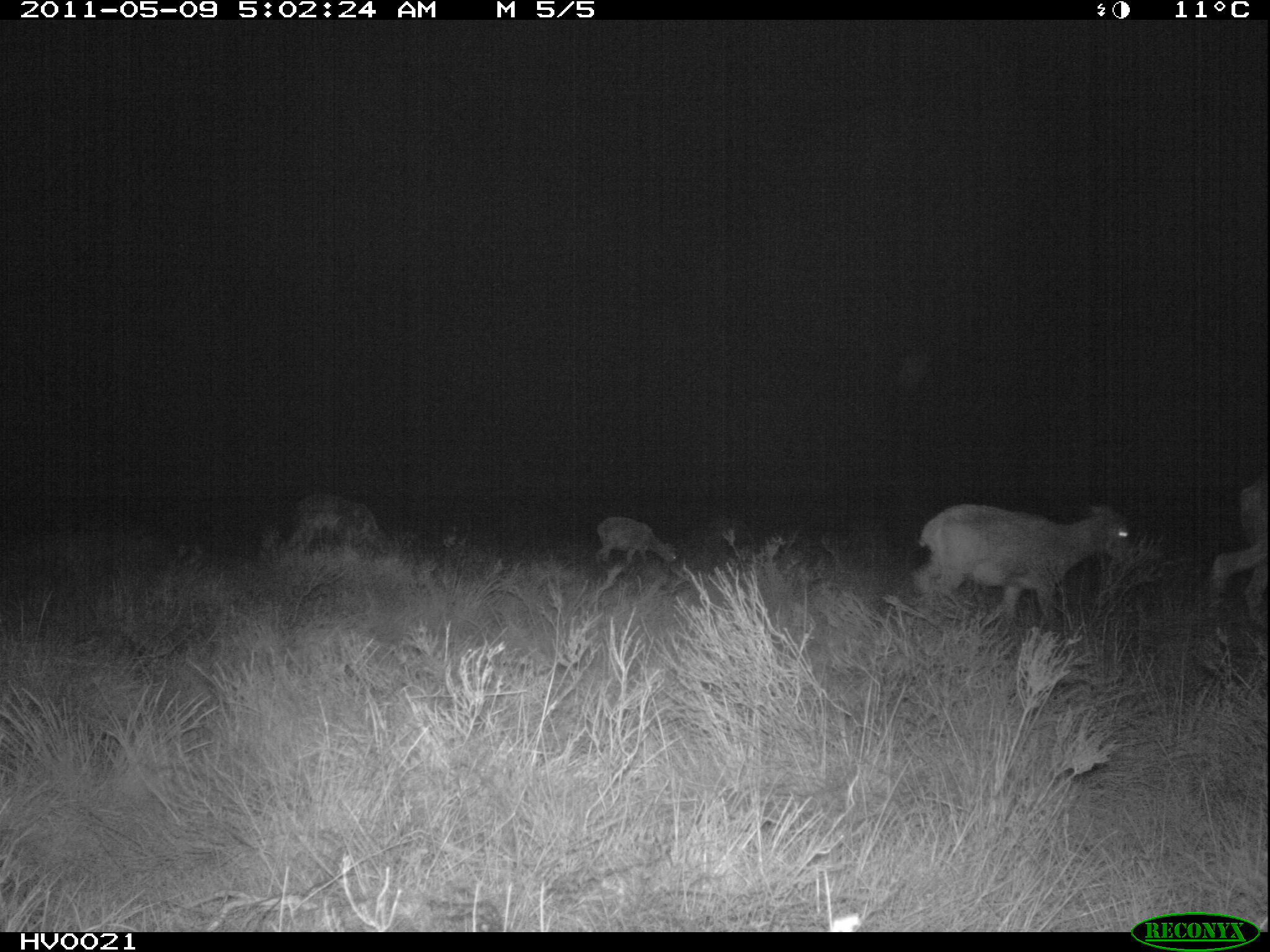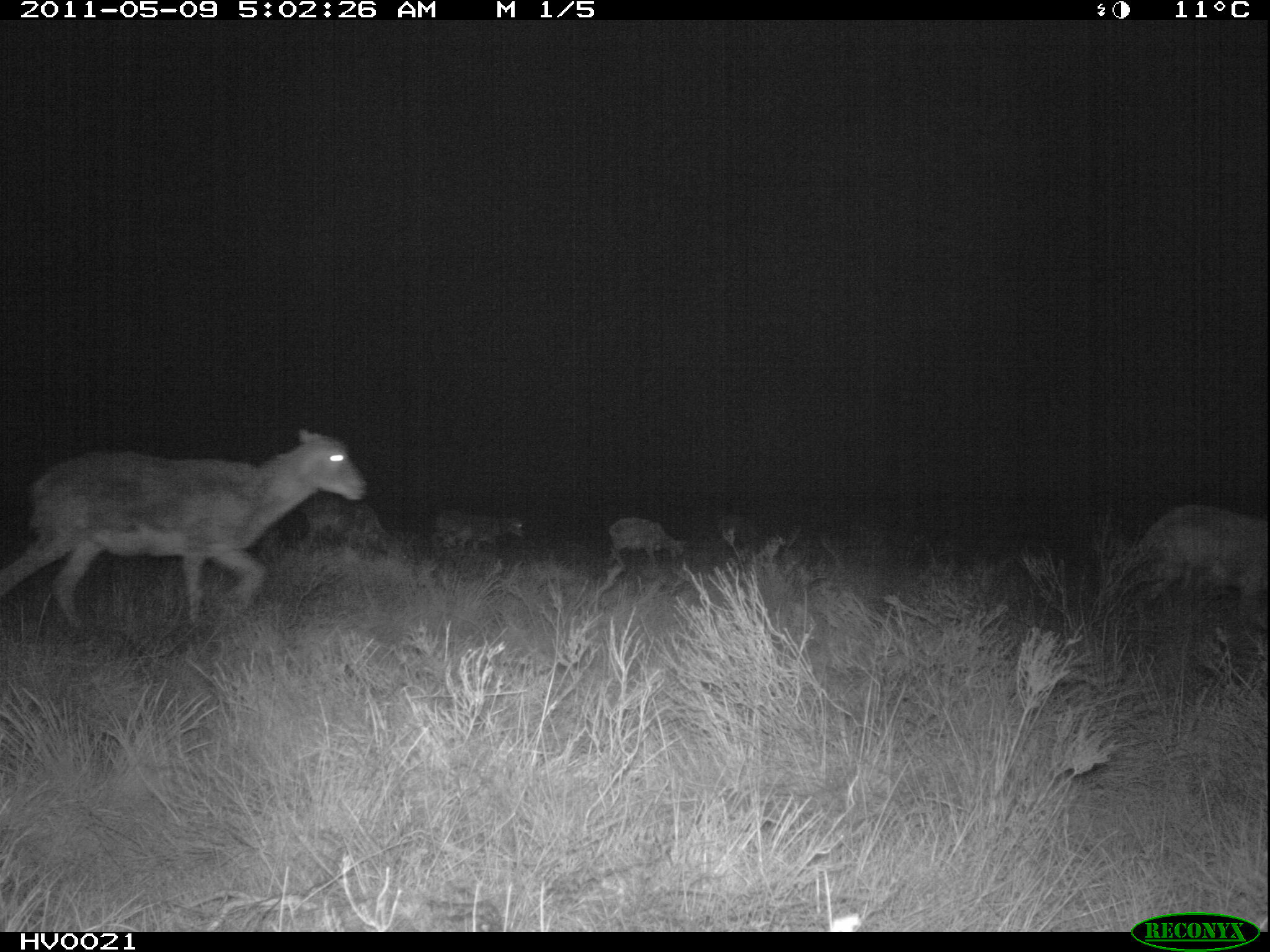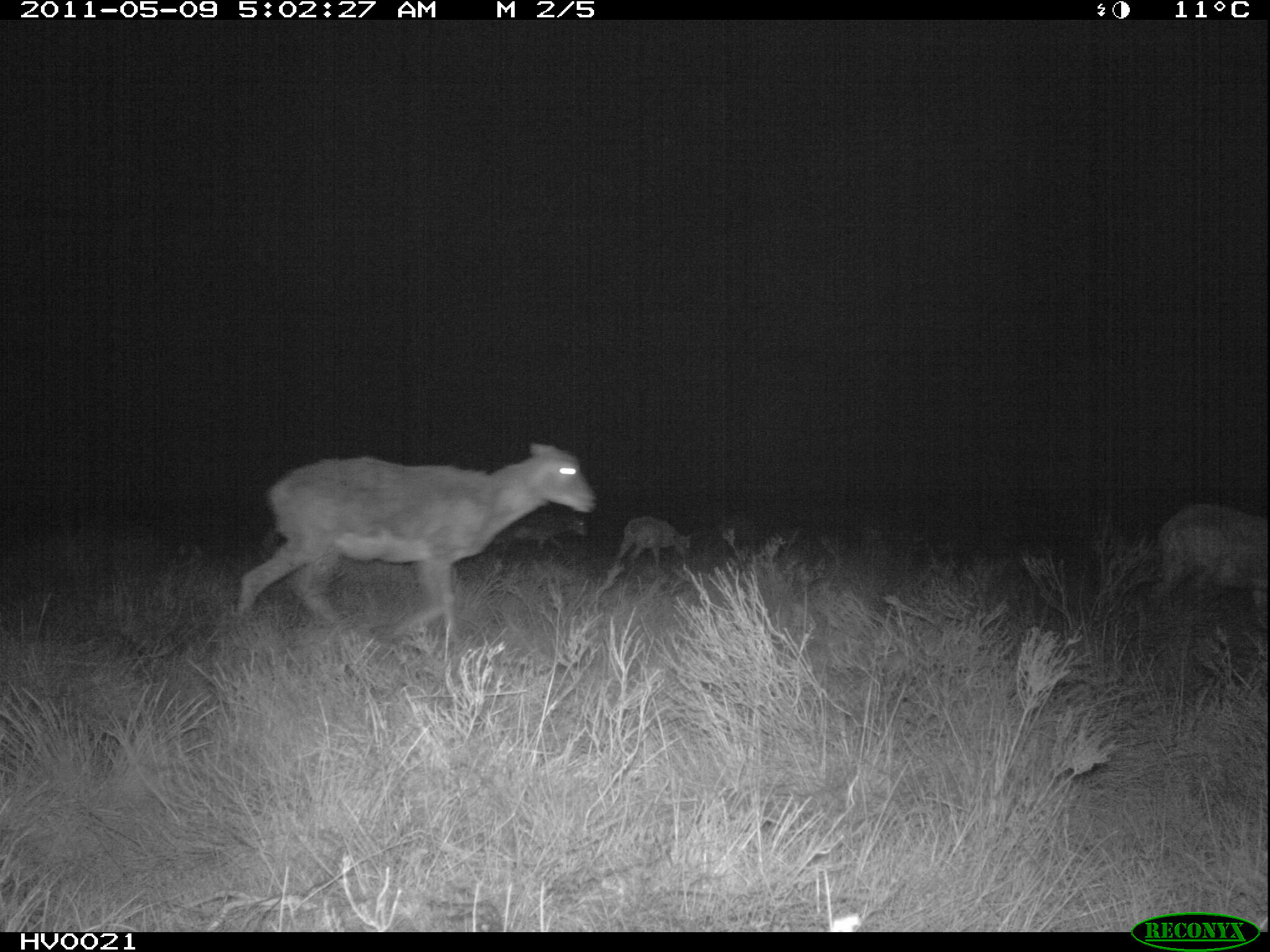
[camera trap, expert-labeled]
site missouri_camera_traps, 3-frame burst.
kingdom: Animalia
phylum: Chordata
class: Mammalia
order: Artiodactyla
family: Bovidae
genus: Ovis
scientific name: Ovis ammon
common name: mouflon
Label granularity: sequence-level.